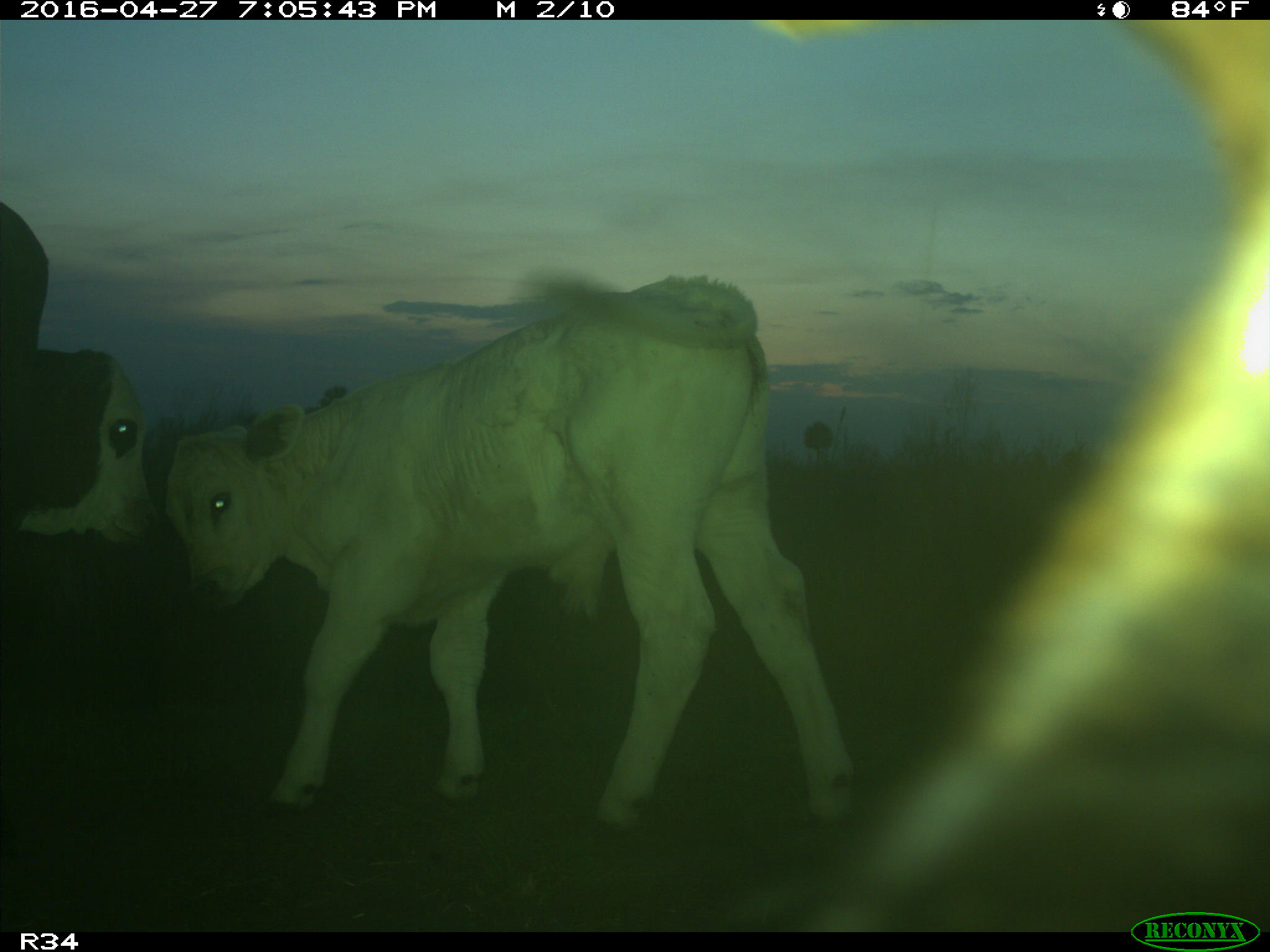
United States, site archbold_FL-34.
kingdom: Animalia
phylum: Chordata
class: Mammalia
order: Artiodactyla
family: Bovidae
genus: Bos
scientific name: Bos taurus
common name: domestic cow